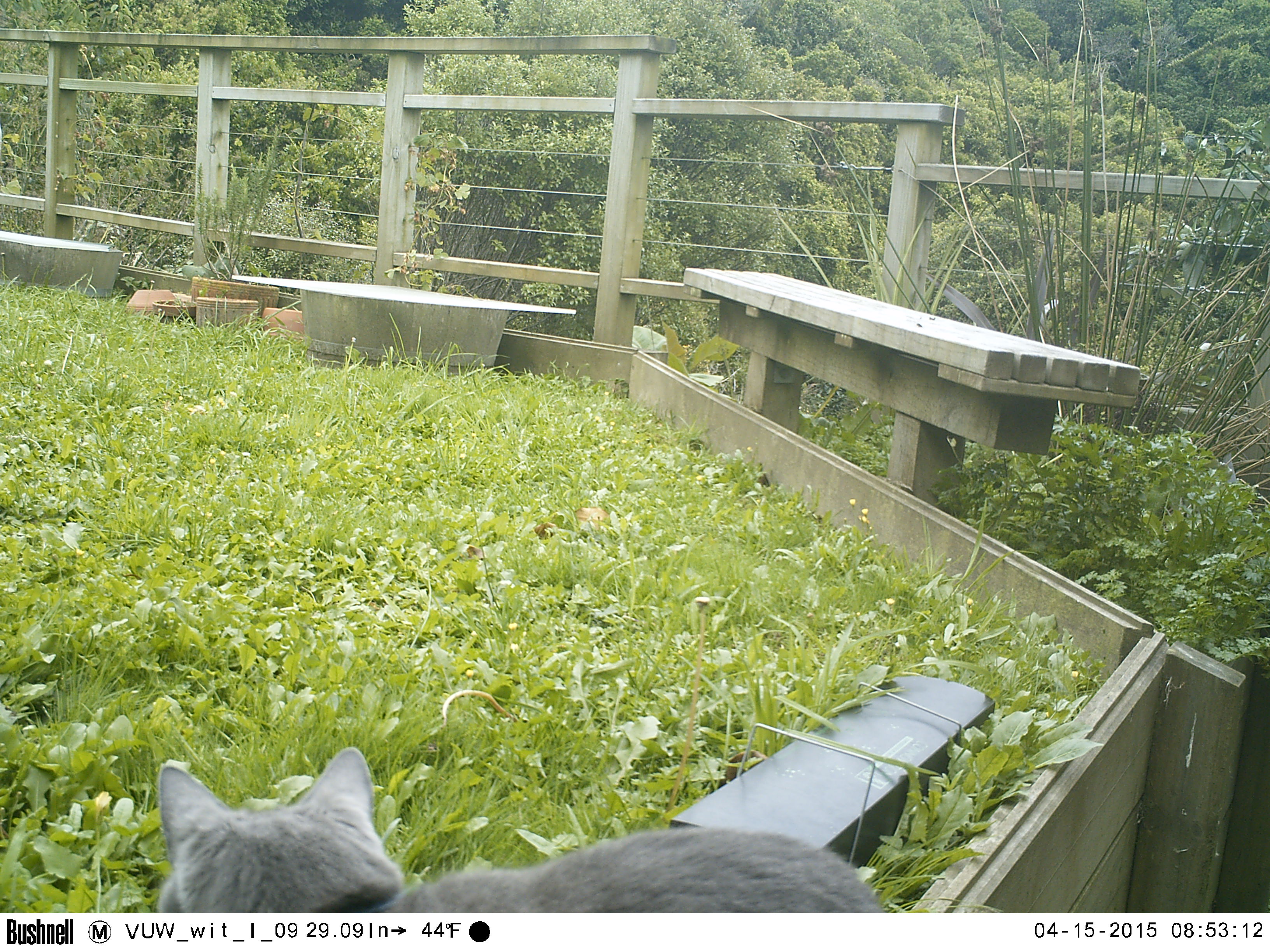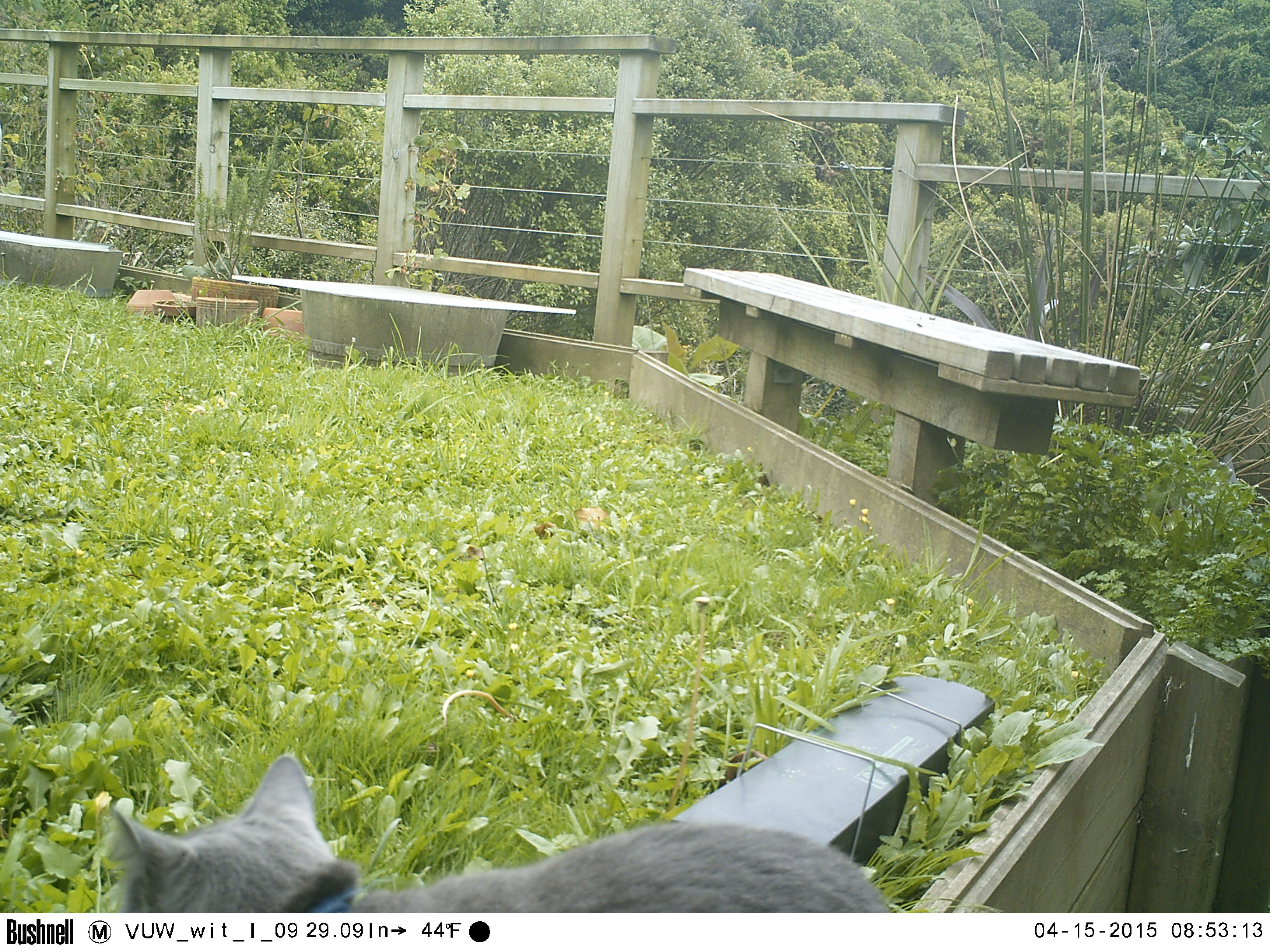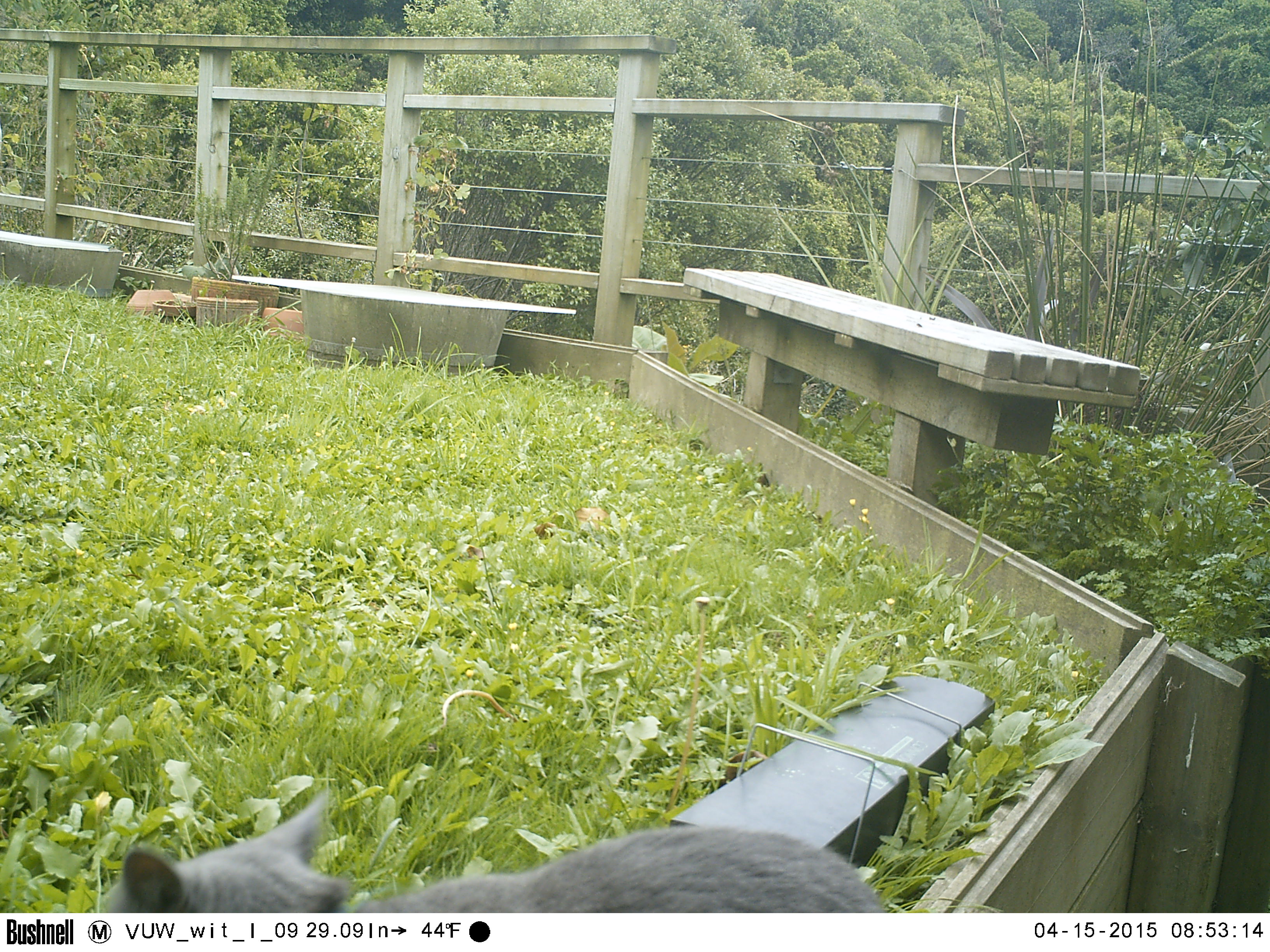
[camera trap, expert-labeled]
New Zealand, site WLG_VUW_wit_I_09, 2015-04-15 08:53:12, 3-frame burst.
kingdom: Animalia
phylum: Chordata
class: Mammalia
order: Carnivora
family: Felidae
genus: Felis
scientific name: Felis catus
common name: domestic cat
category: cat